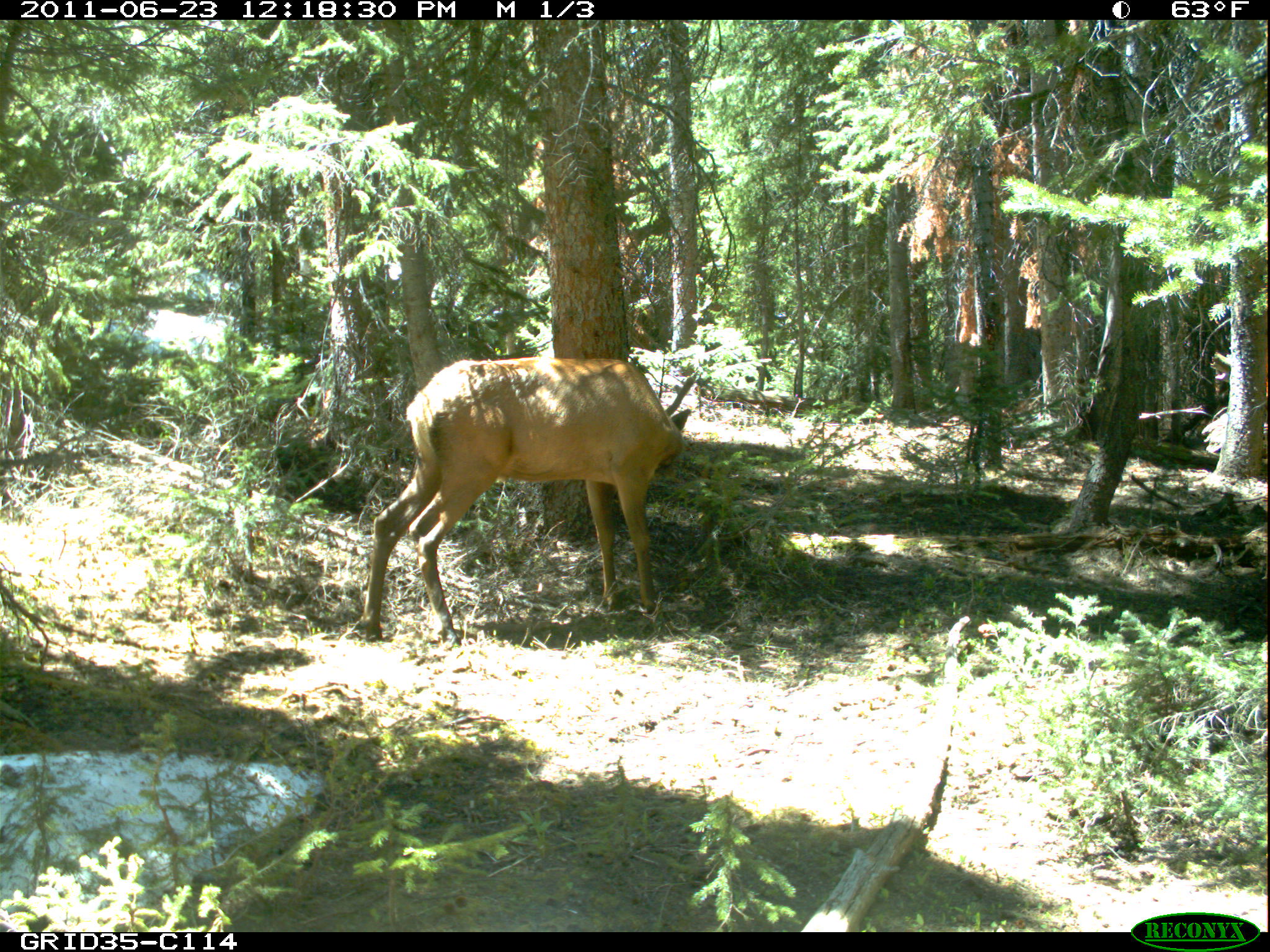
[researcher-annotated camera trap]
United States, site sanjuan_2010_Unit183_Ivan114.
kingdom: Animalia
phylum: Chordata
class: Mammalia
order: Artiodactyla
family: Cervidae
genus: Cervus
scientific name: Cervus elaphus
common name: red deer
Cervus elaphus (red deer).